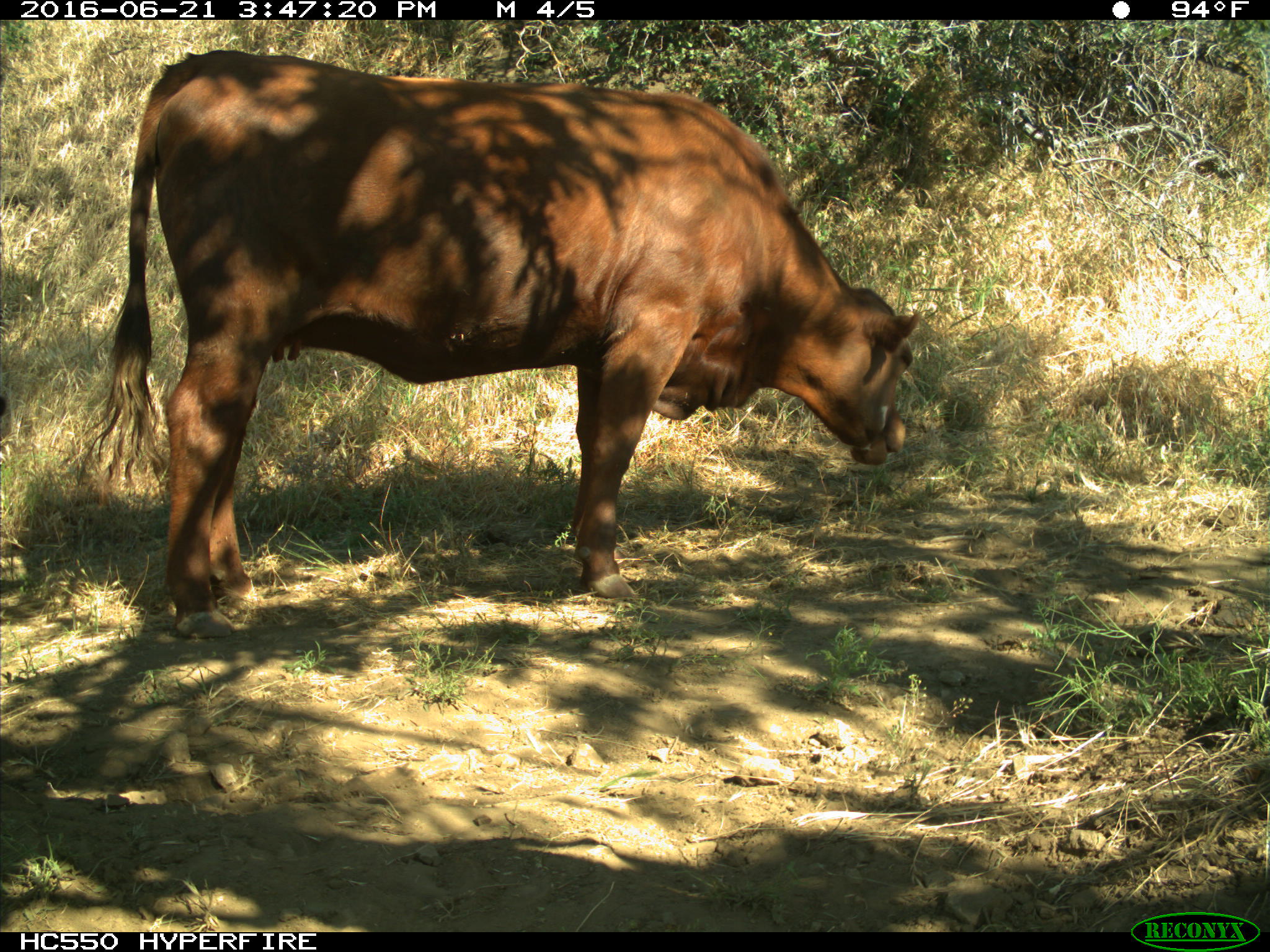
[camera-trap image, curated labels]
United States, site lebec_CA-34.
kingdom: Animalia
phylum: Chordata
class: Mammalia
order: Artiodactyla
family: Bovidae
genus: Bos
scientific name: Bos taurus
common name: domestic cow